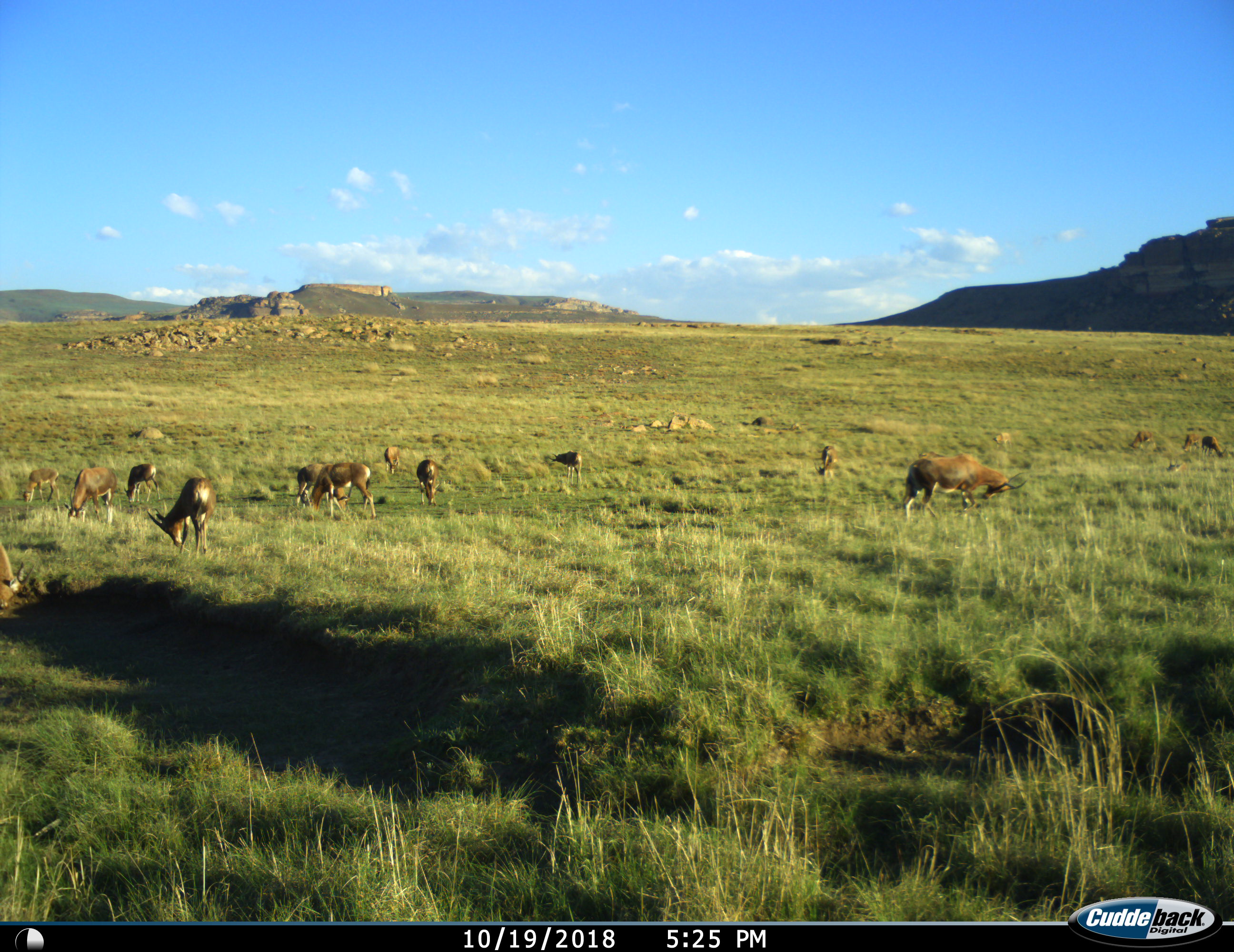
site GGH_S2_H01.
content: unidentified animal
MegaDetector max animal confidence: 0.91